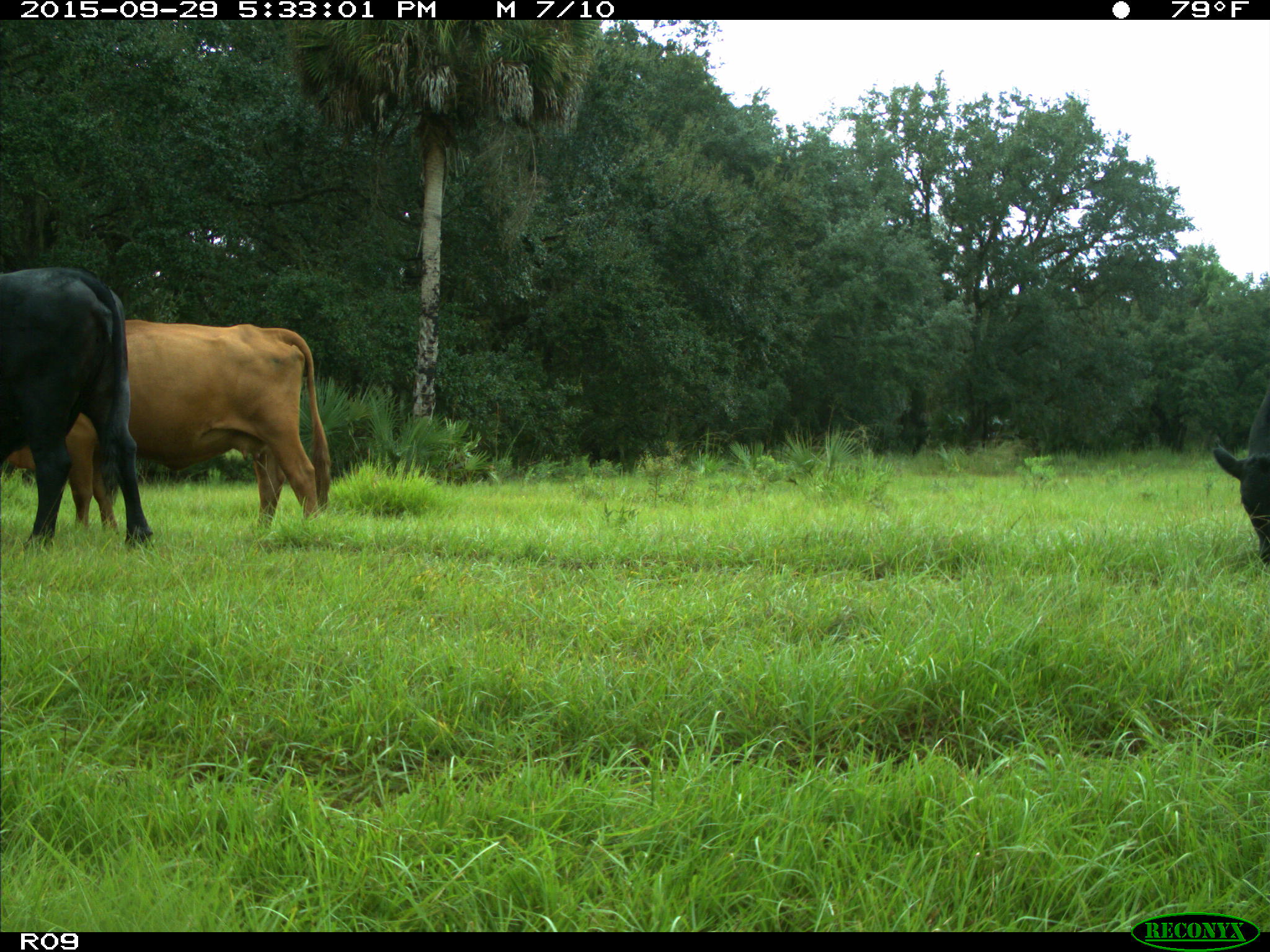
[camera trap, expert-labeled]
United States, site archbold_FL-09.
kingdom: Animalia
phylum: Chordata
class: Mammalia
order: Artiodactyla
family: Bovidae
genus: Bos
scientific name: Bos taurus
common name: domestic cow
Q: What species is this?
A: Bos taurus (domestic cow).